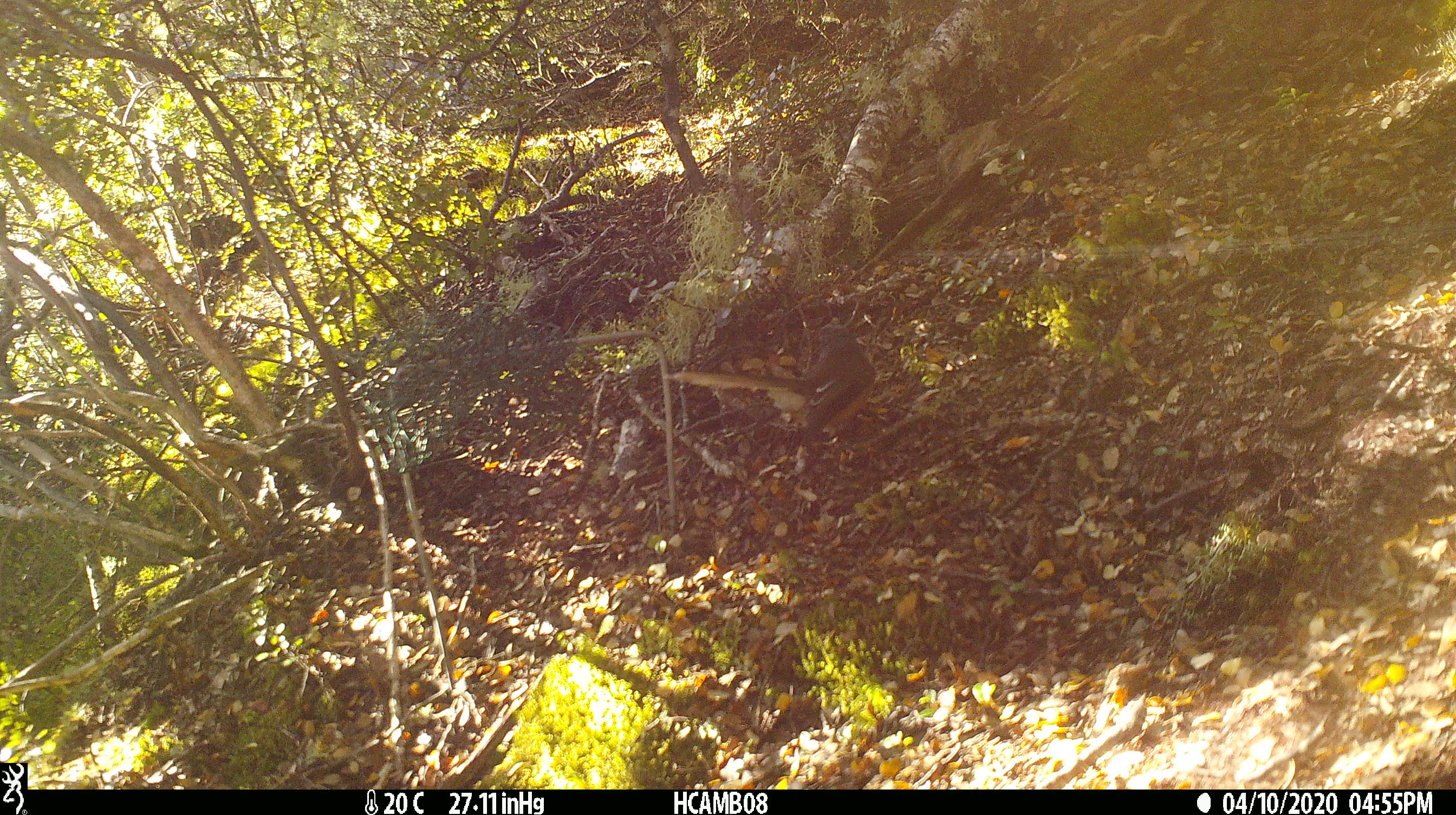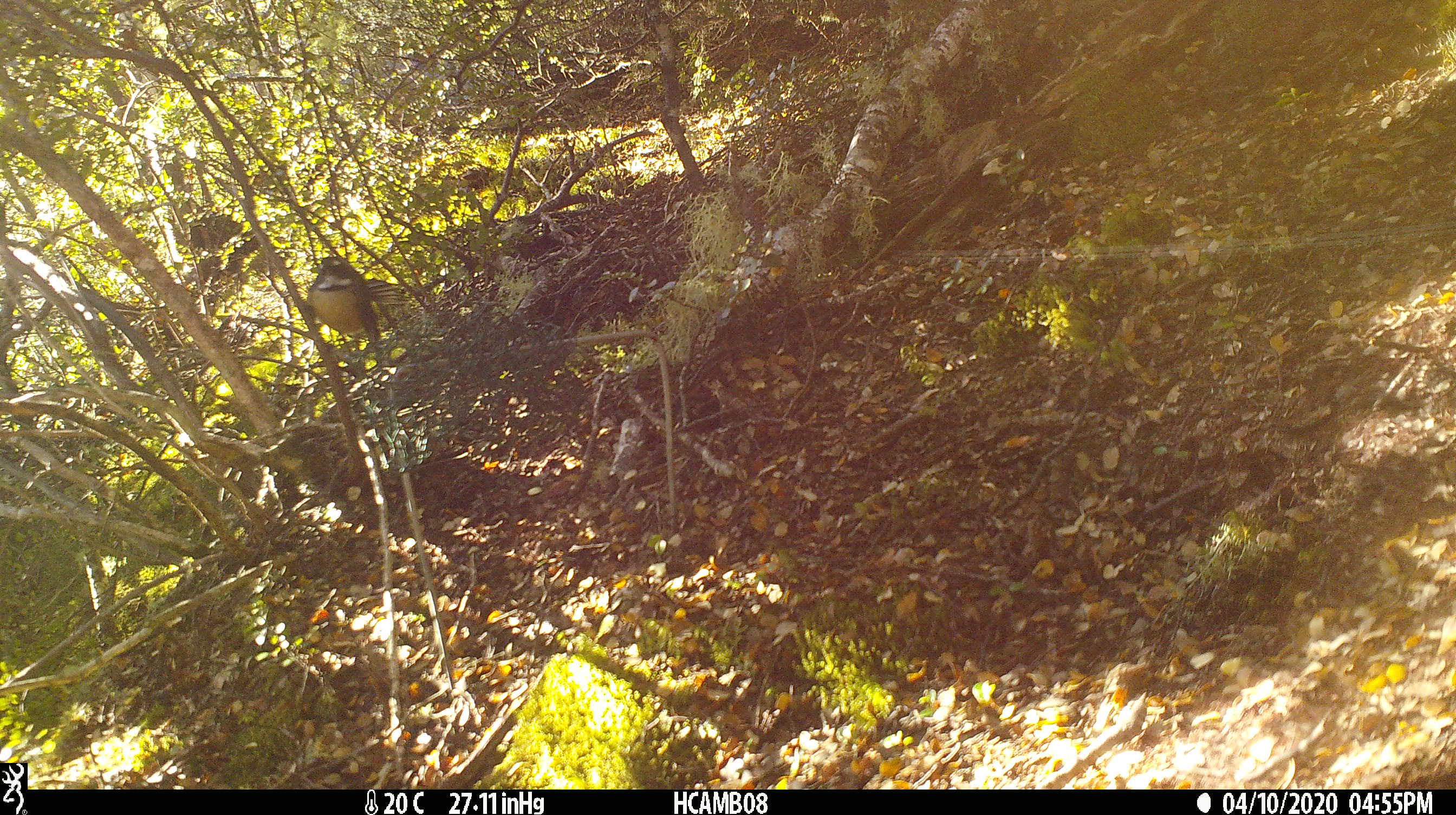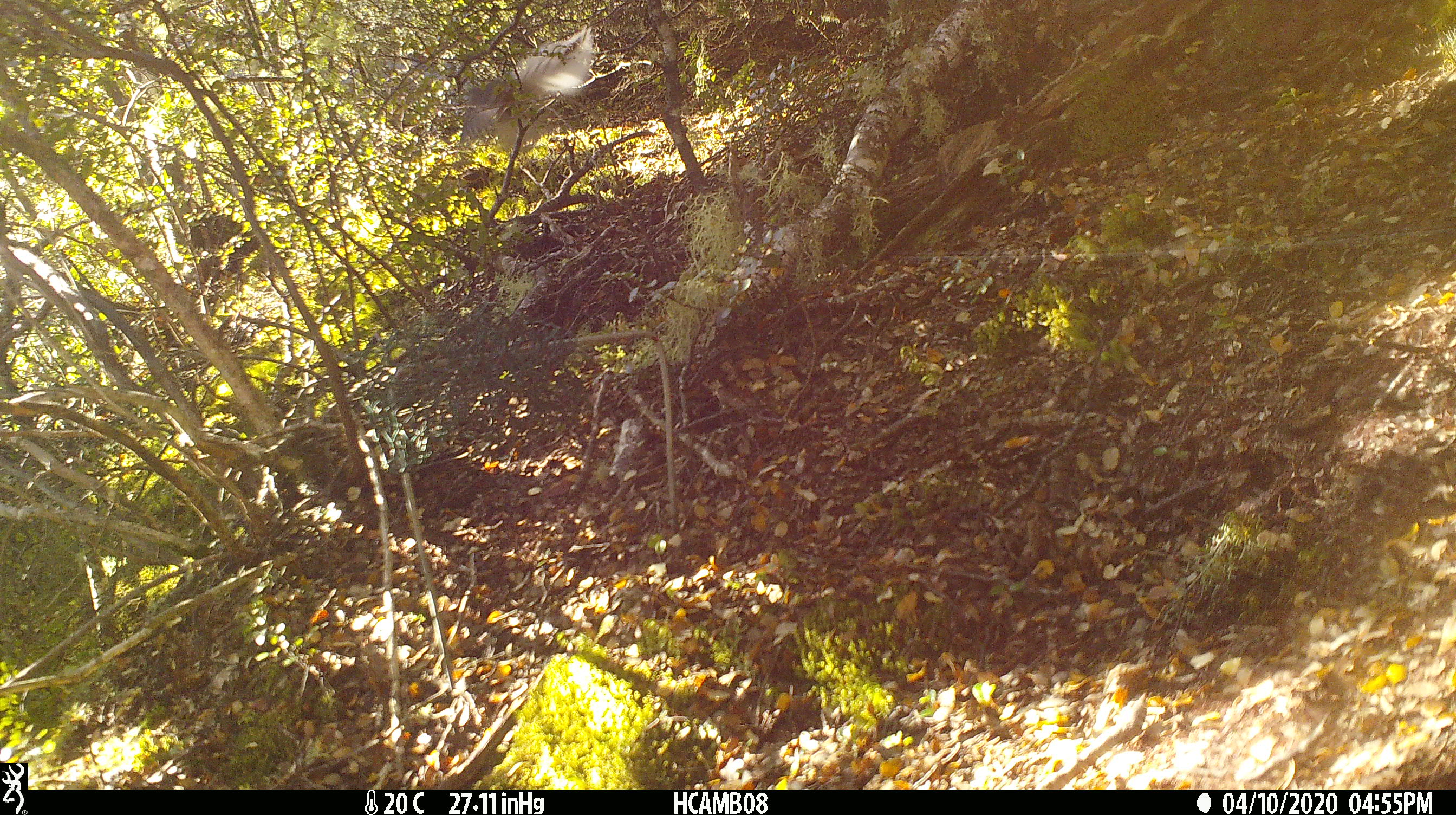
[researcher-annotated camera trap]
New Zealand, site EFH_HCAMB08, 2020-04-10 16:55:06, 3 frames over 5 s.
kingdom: Animalia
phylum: Chordata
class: Aves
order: Passeriformes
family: Rhipiduridae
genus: Rhipidura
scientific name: Rhipidura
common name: fantails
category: fantail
Fantail (fantails) (Rhipidura).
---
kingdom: Animalia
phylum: Chordata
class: Aves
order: Passeriformes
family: Petroicidae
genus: Petroica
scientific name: Petroica macrocephala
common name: tomtit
Tomtit (Petroica macrocephala).